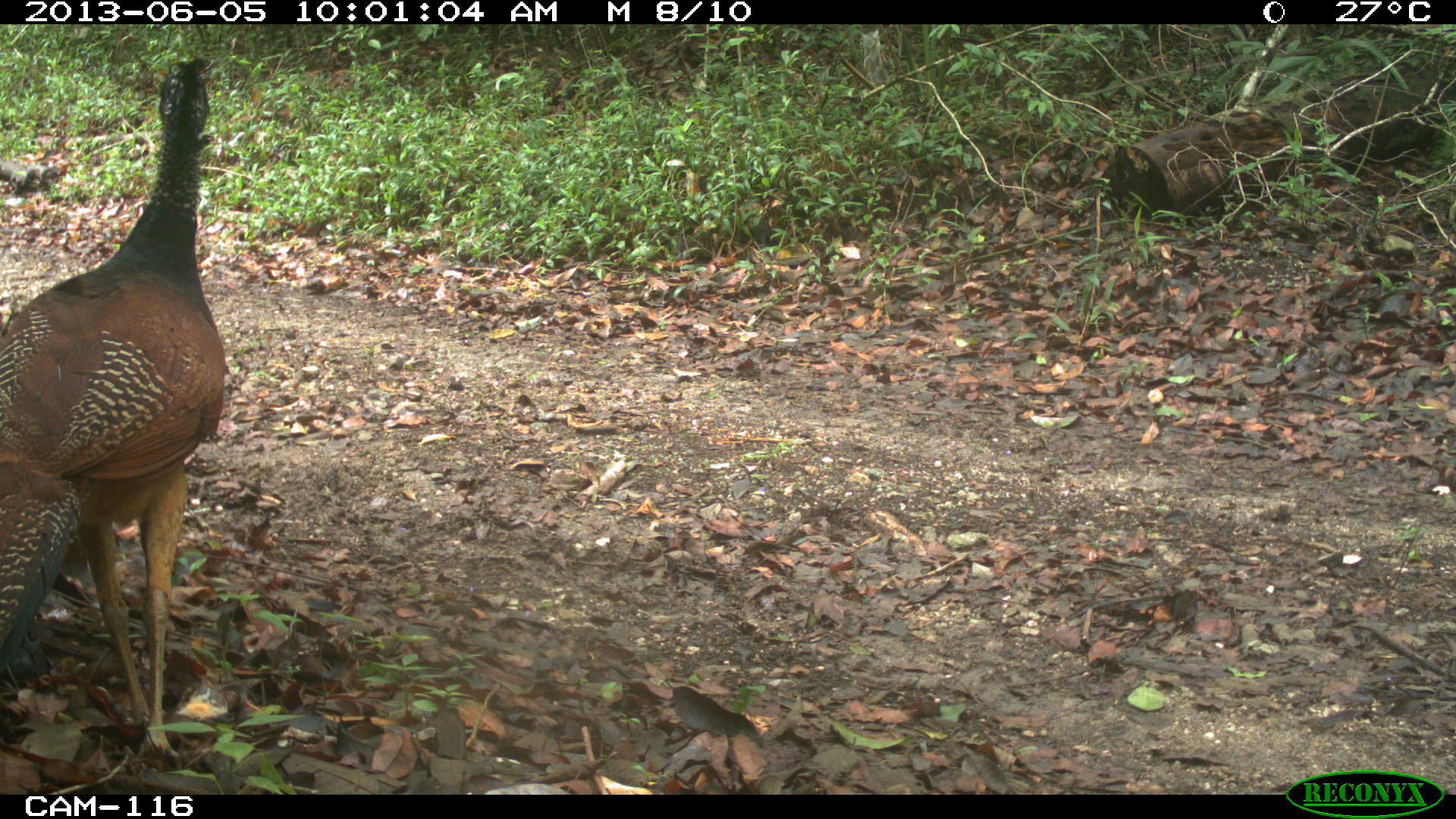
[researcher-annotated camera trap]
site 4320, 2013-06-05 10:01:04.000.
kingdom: Animalia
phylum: Chordata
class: Aves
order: Galliformes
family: Cracidae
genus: Crax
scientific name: Crax rubra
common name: great curassow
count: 1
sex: female